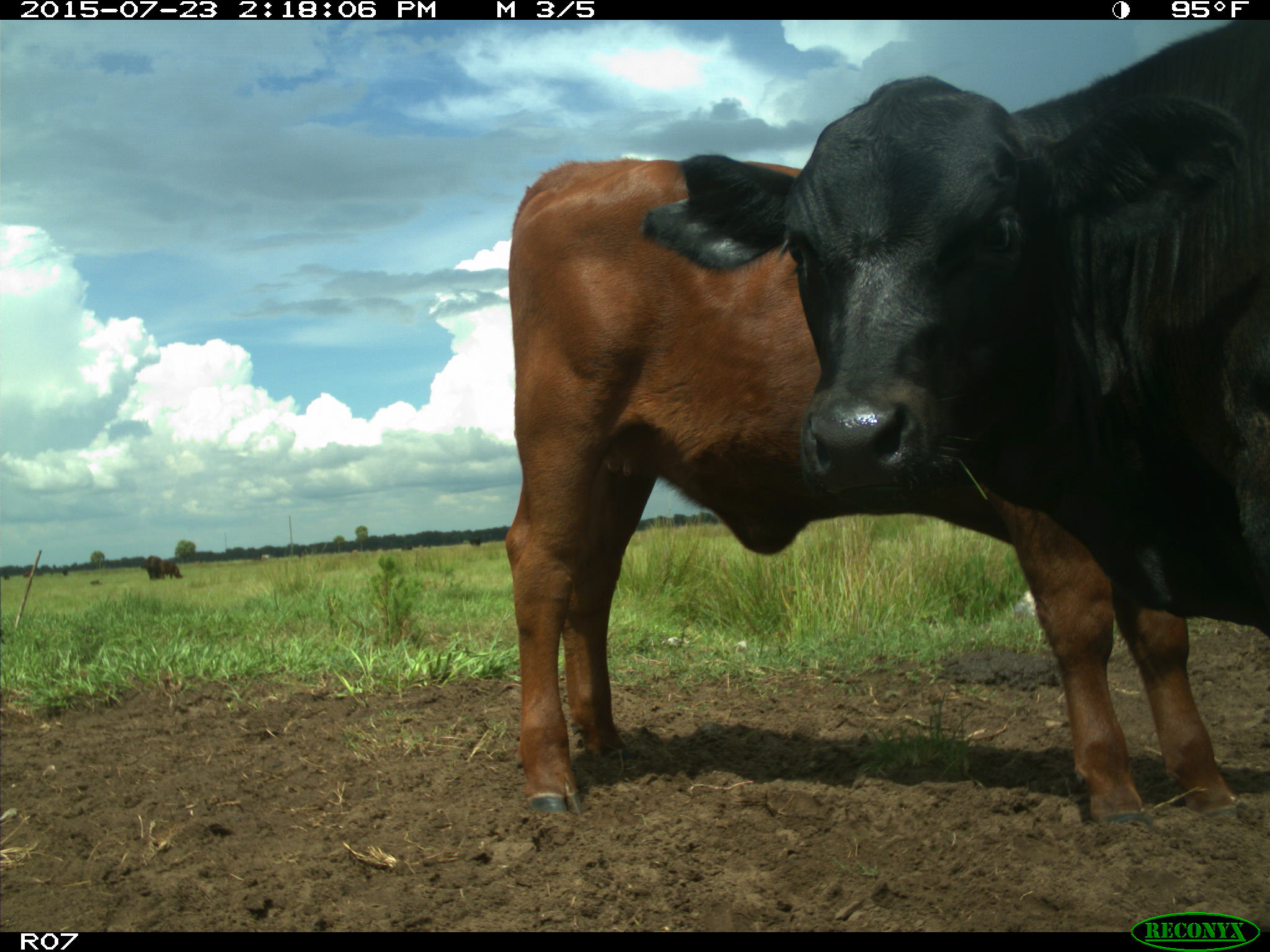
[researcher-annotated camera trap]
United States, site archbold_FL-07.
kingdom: Animalia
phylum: Chordata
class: Mammalia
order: Artiodactyla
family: Bovidae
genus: Bos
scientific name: Bos taurus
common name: domestic cow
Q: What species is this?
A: Bos taurus (domestic cow).